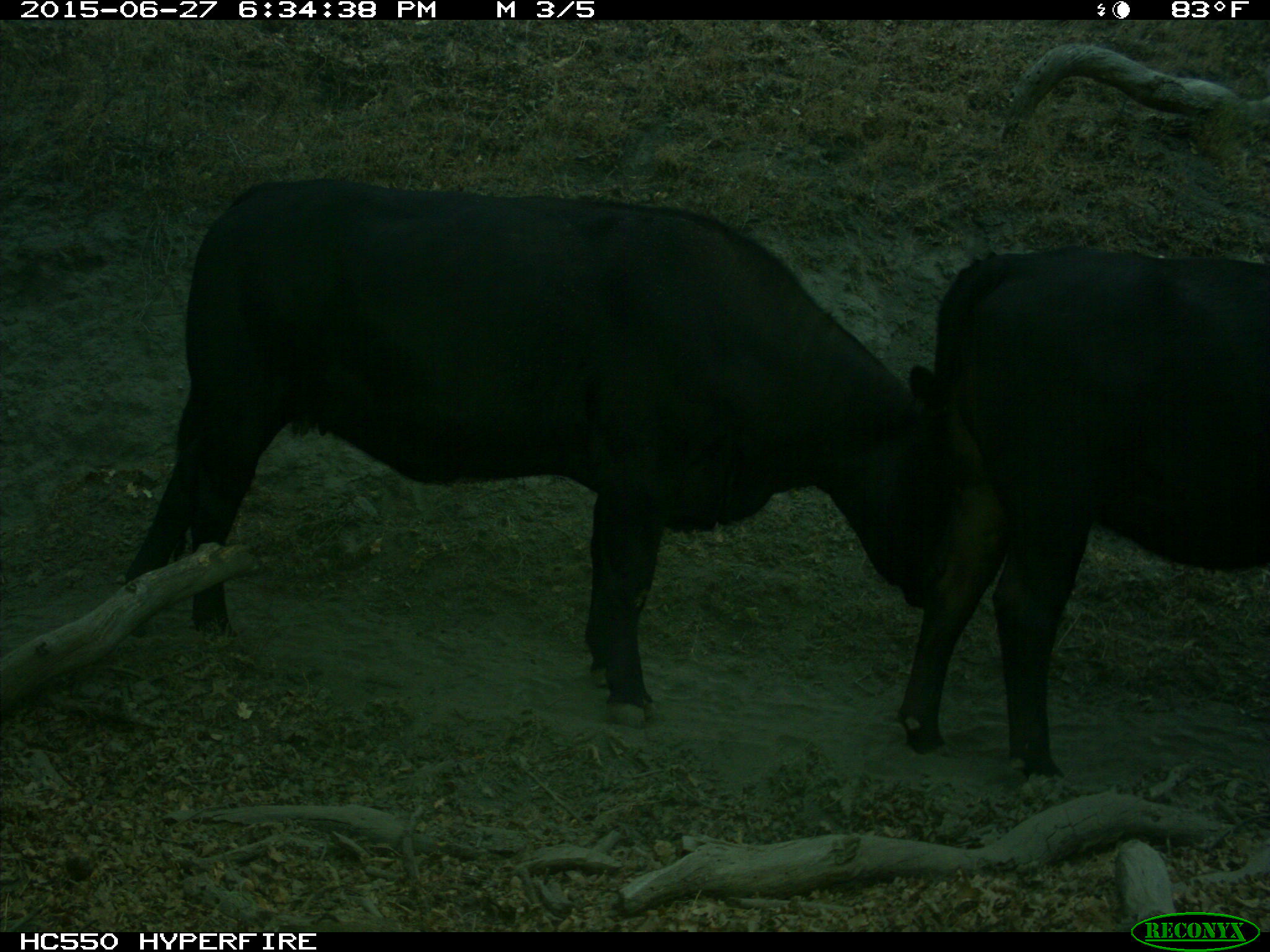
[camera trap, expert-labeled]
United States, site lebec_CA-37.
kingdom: Animalia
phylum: Chordata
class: Mammalia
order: Artiodactyla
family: Bovidae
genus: Bos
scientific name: Bos taurus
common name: domestic cow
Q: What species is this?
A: Bos taurus (domestic cow).